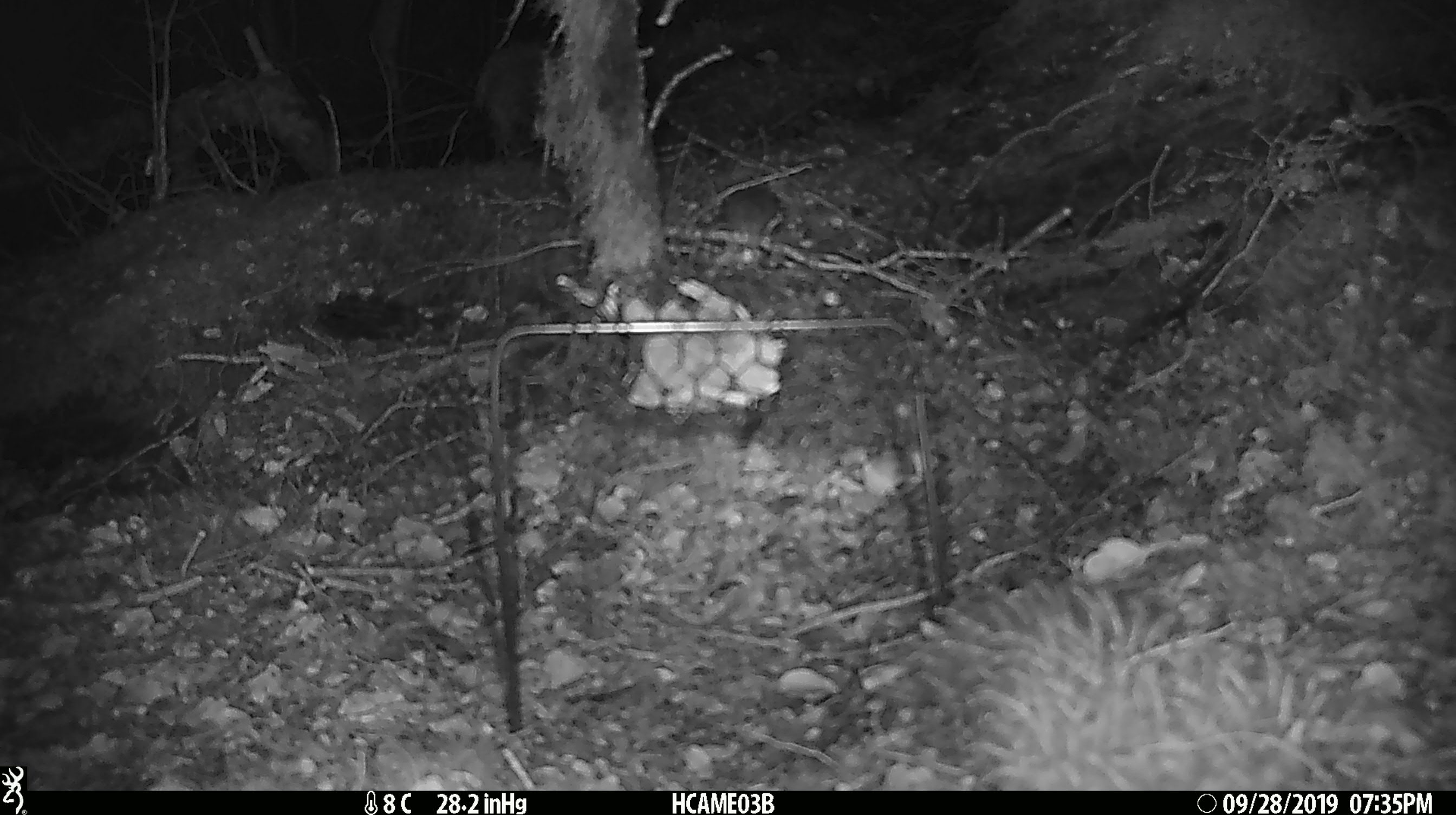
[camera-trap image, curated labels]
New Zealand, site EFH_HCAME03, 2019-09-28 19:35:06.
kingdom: Animalia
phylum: Chordata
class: Mammalia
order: Rodentia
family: Muridae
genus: Mus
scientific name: Mus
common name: mouse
Mouse (Mus).